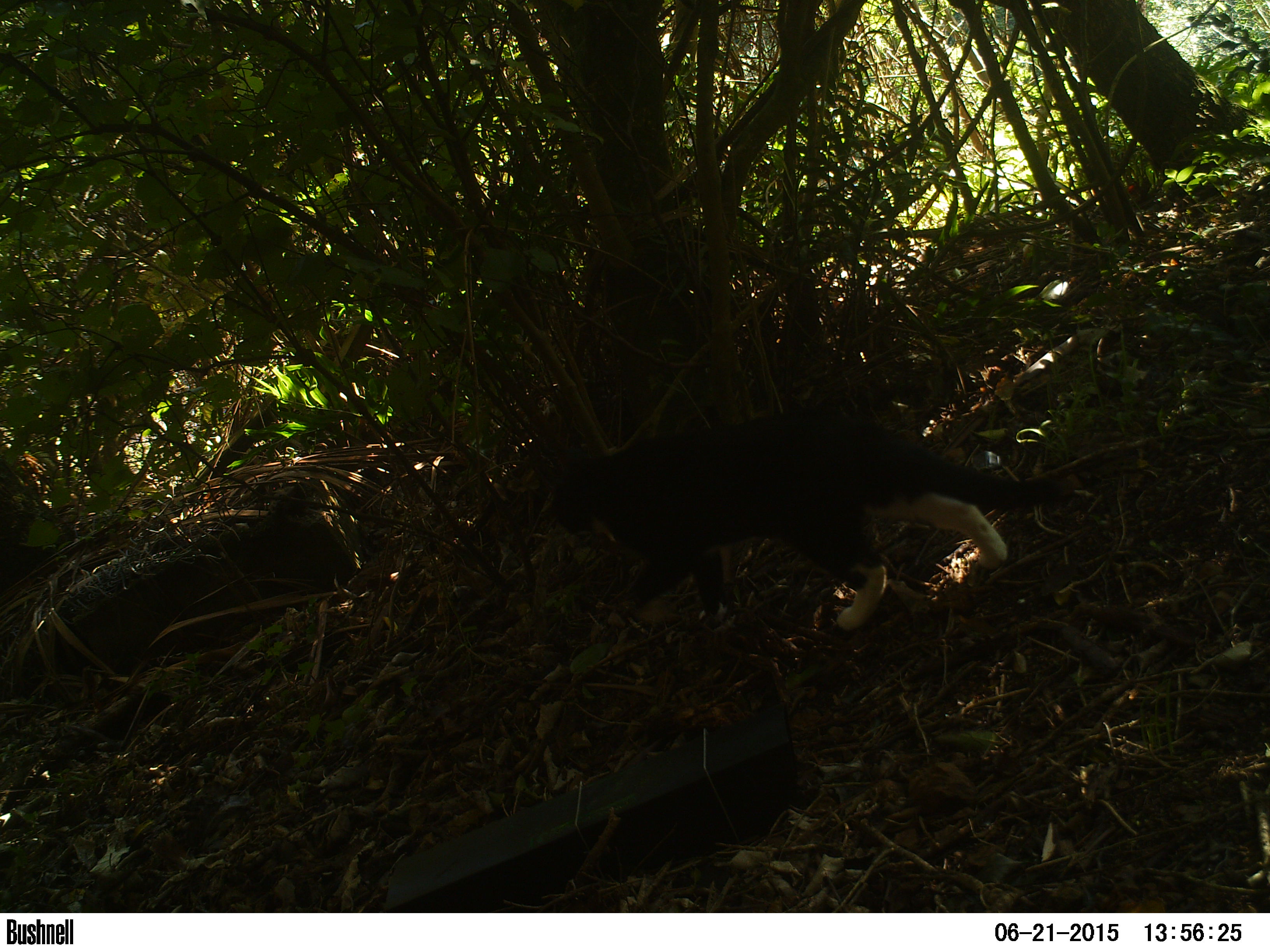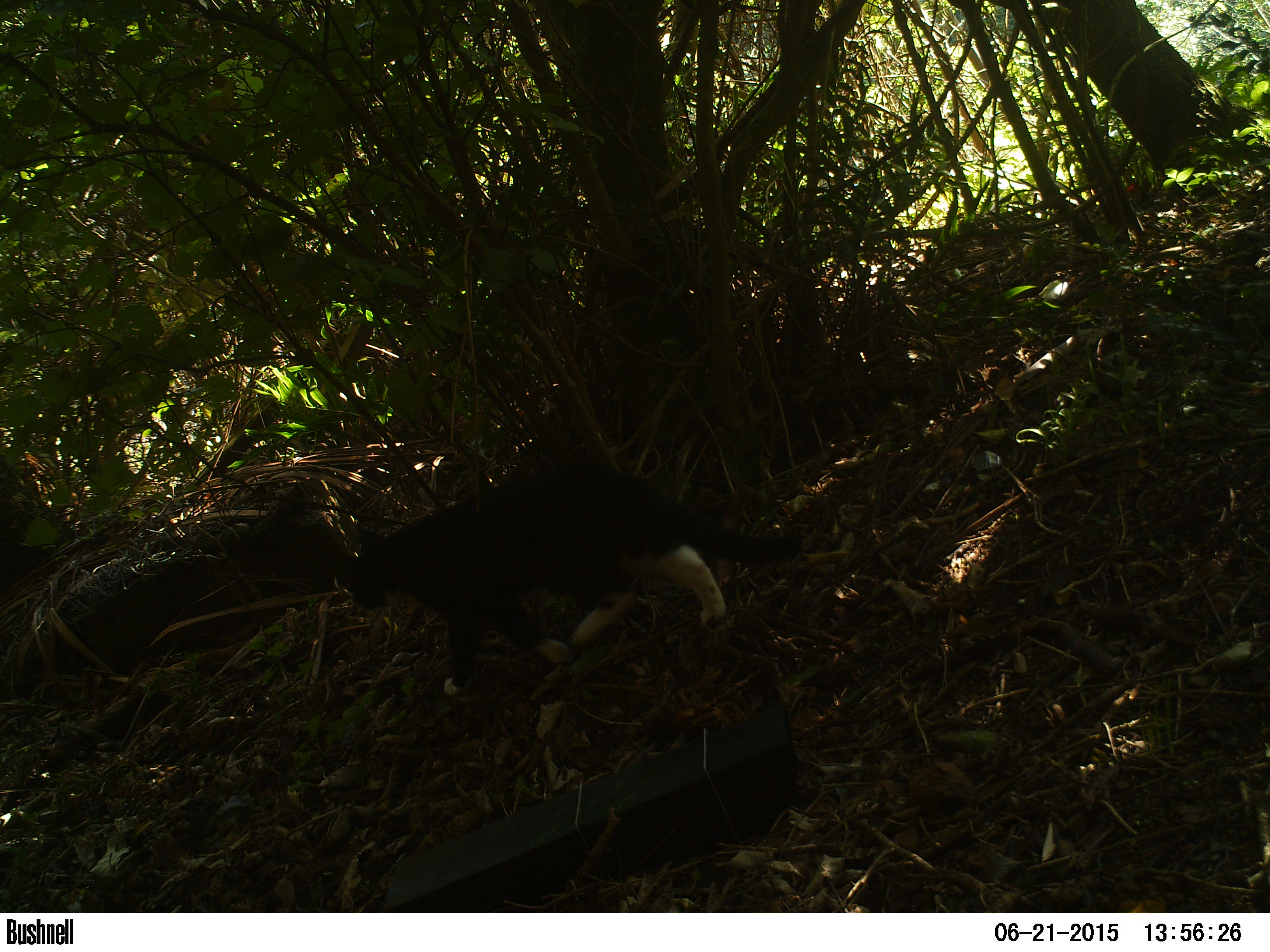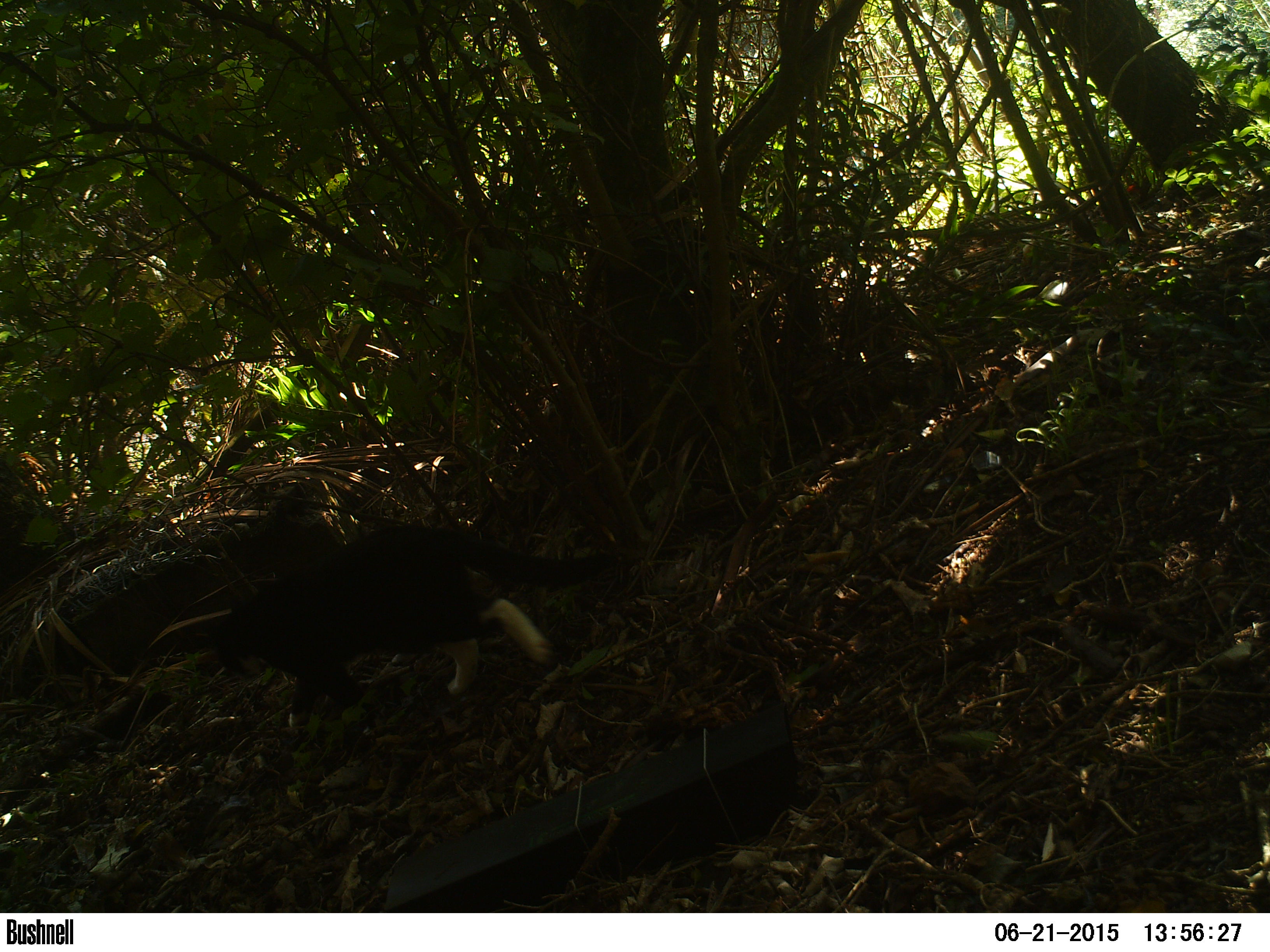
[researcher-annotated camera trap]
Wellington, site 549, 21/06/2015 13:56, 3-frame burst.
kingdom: Animalia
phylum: Chordata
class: Mammalia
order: Carnivora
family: Felidae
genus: Felis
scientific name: Felis catus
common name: cat